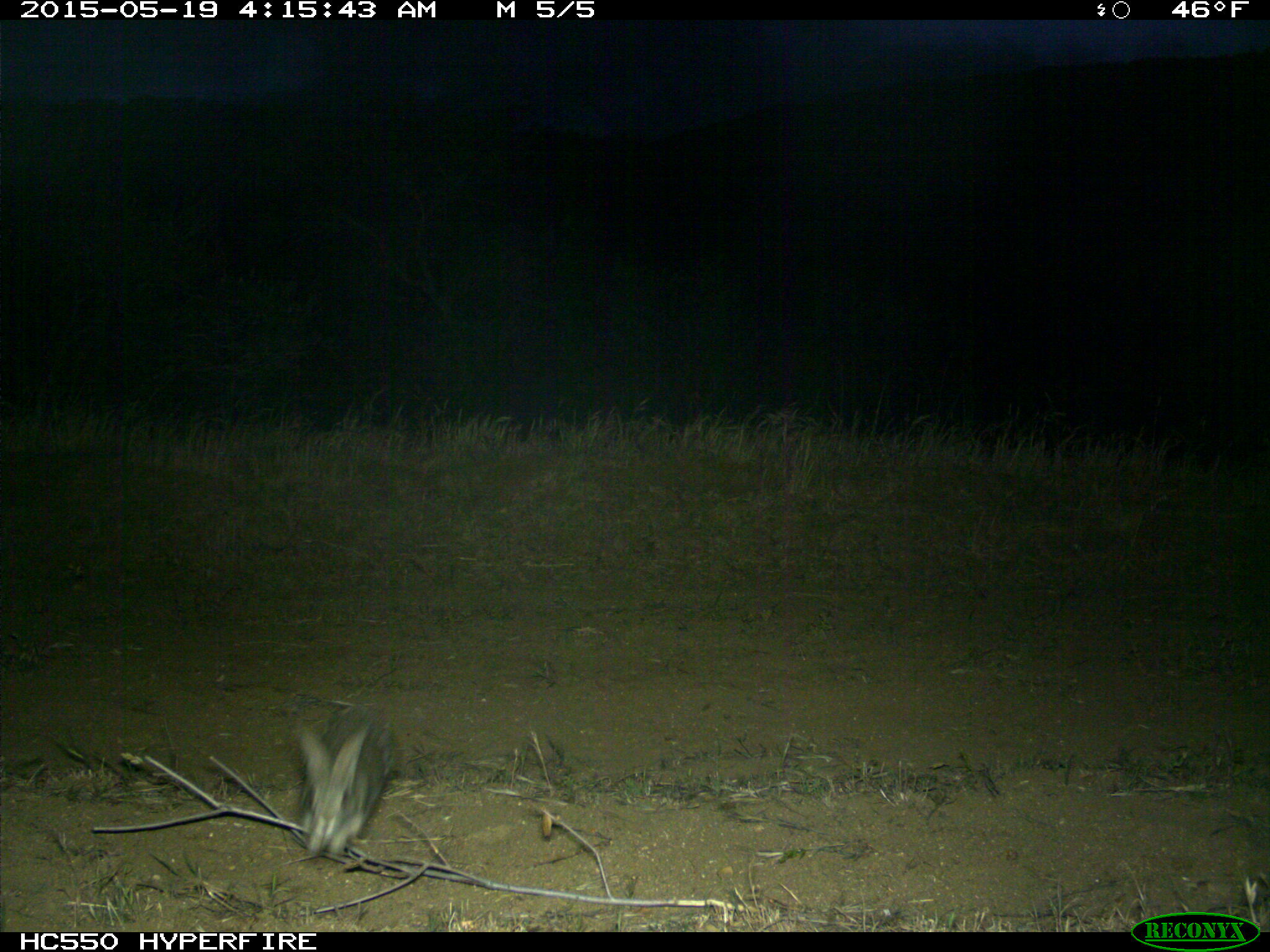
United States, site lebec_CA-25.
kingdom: Animalia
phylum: Chordata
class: Mammalia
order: Lagomorpha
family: Leporidae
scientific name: Leporidae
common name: rabbits and hares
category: unidentified rabbit